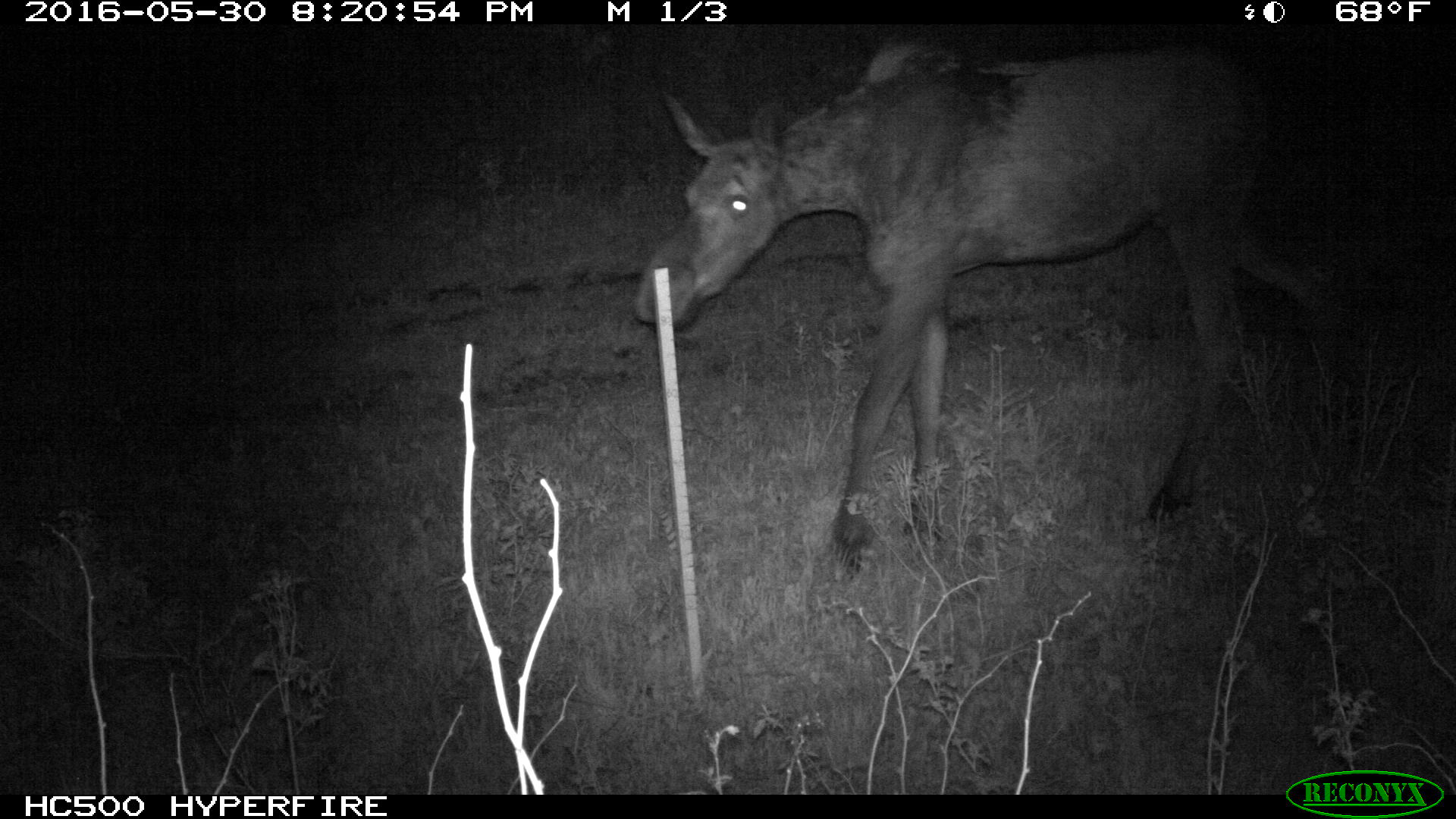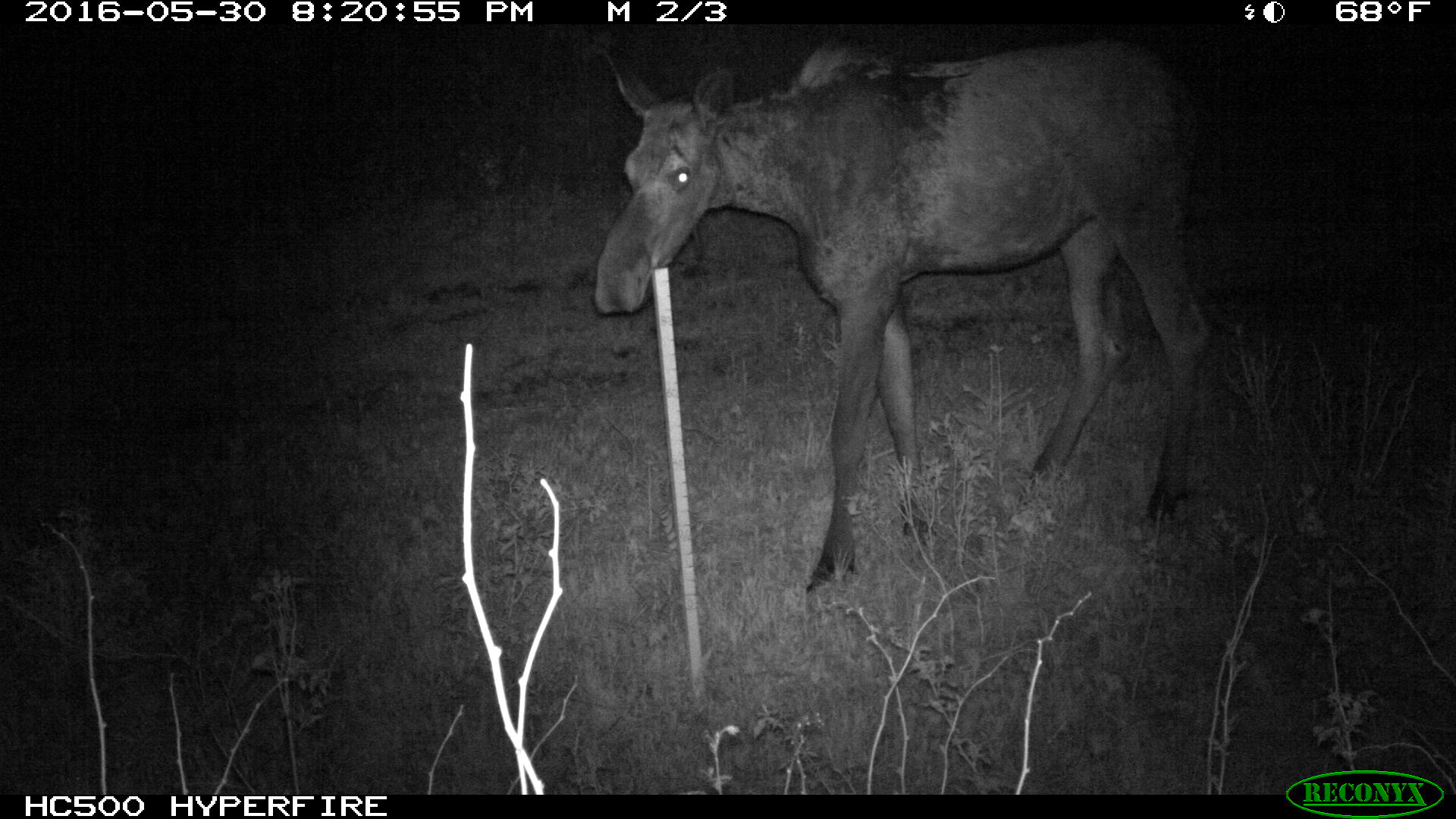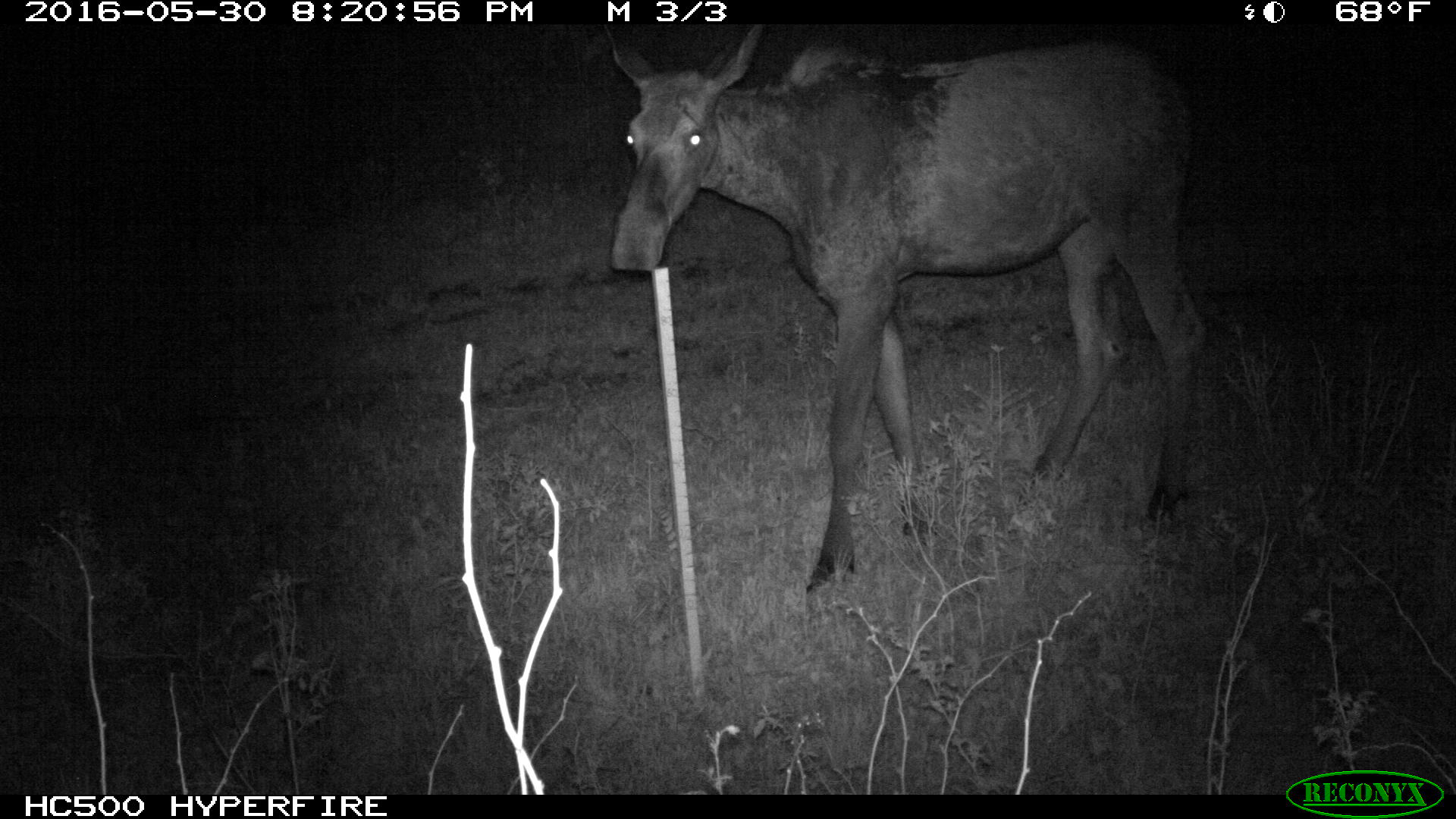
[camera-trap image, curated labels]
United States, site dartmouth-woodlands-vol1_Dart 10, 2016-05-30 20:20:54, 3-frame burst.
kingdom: Animalia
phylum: Chordata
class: Mammalia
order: Artiodactyla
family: Cervidae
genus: Alces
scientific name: Alces alces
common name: moose